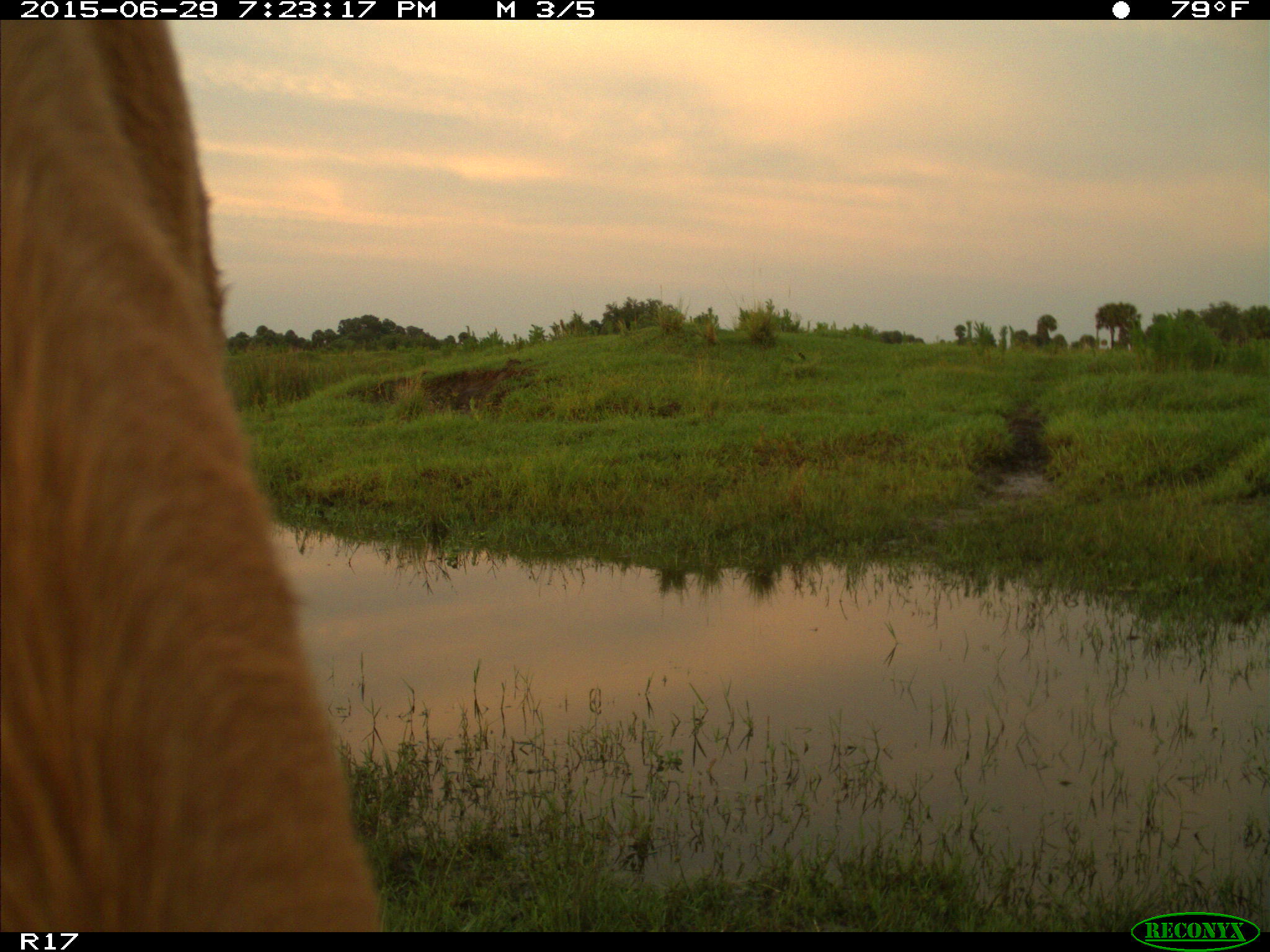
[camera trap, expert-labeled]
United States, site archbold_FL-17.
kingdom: Animalia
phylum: Chordata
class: Mammalia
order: Artiodactyla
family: Bovidae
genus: Bos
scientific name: Bos taurus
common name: domestic cow